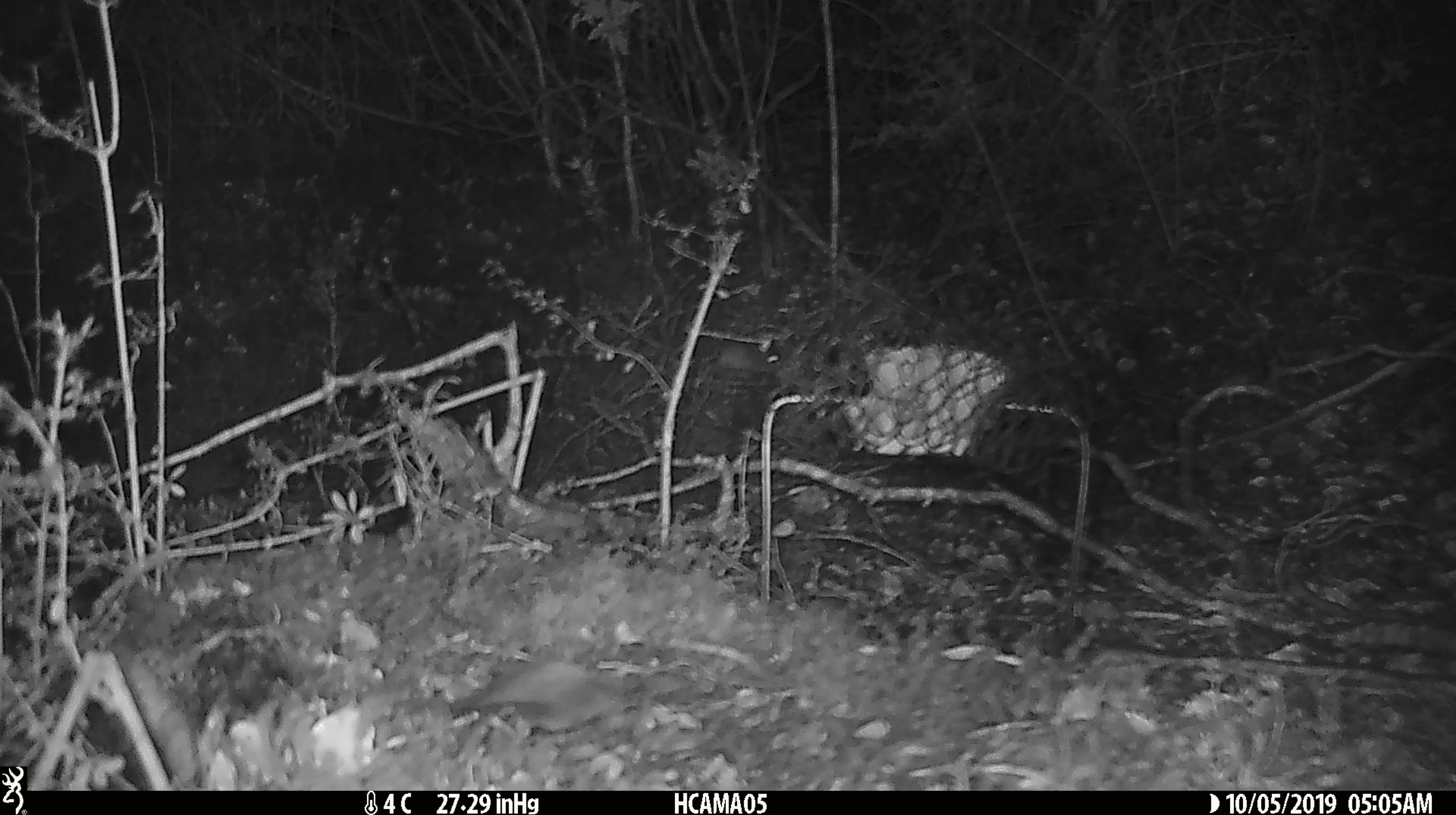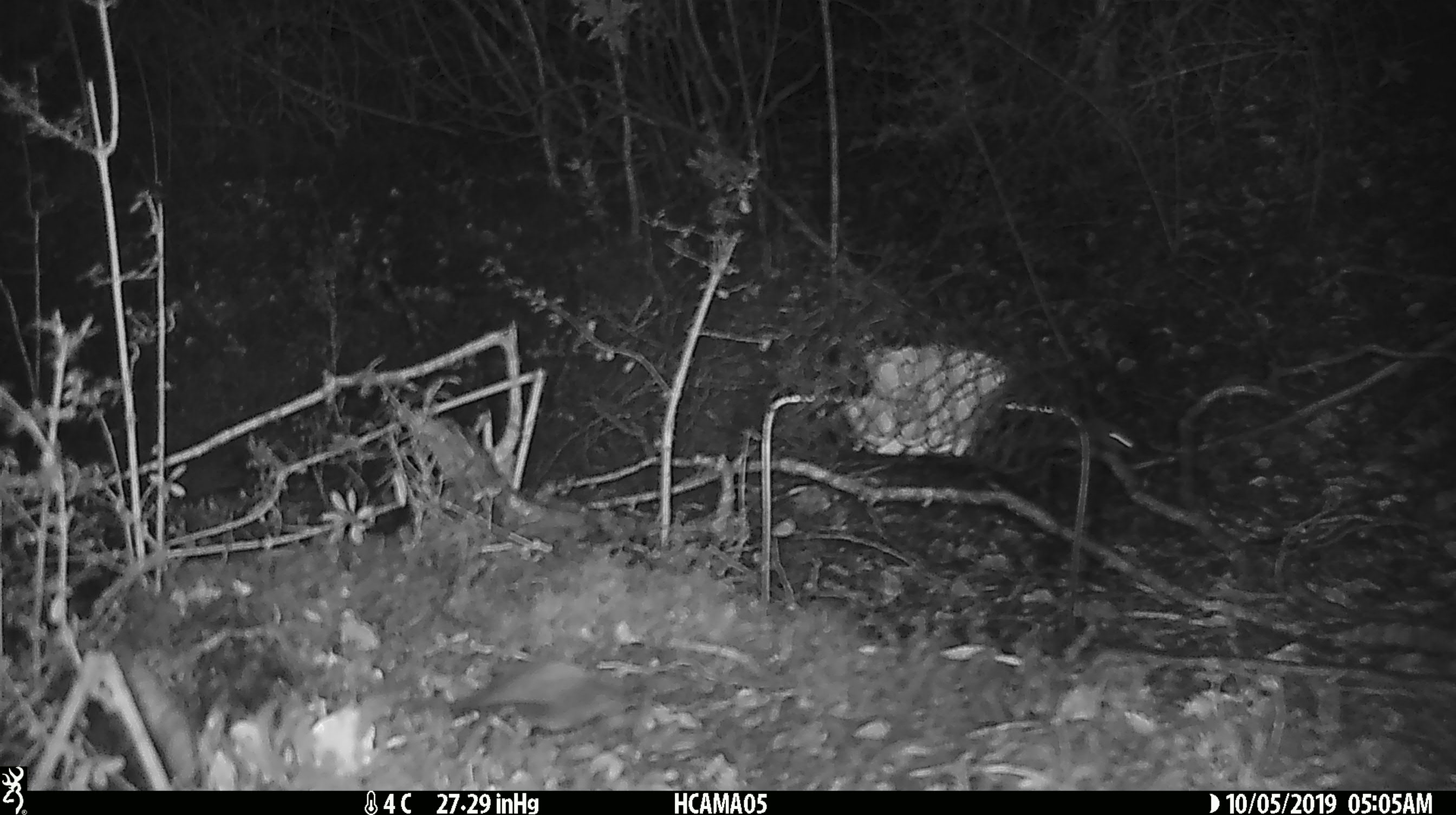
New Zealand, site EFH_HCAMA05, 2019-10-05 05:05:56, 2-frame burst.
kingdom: Animalia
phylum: Chordata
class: Mammalia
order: Rodentia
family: Muridae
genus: Mus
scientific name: Mus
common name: mouse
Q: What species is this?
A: Mouse (Mus).